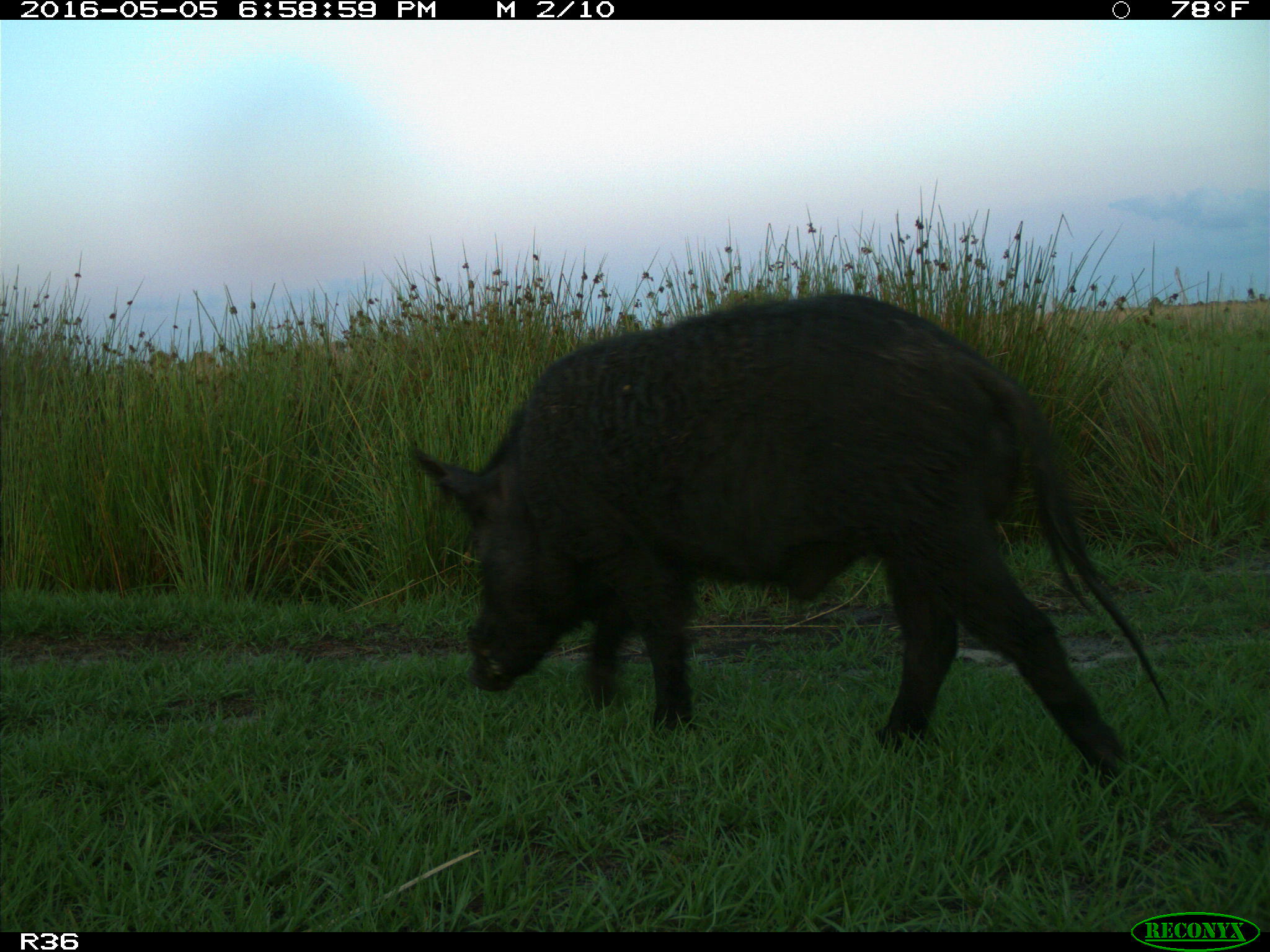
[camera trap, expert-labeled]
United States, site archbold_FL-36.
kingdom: Animalia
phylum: Chordata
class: Mammalia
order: Artiodactyla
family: Suidae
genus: Sus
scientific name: Sus scrofa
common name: wild boar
Sus scrofa (wild boar).